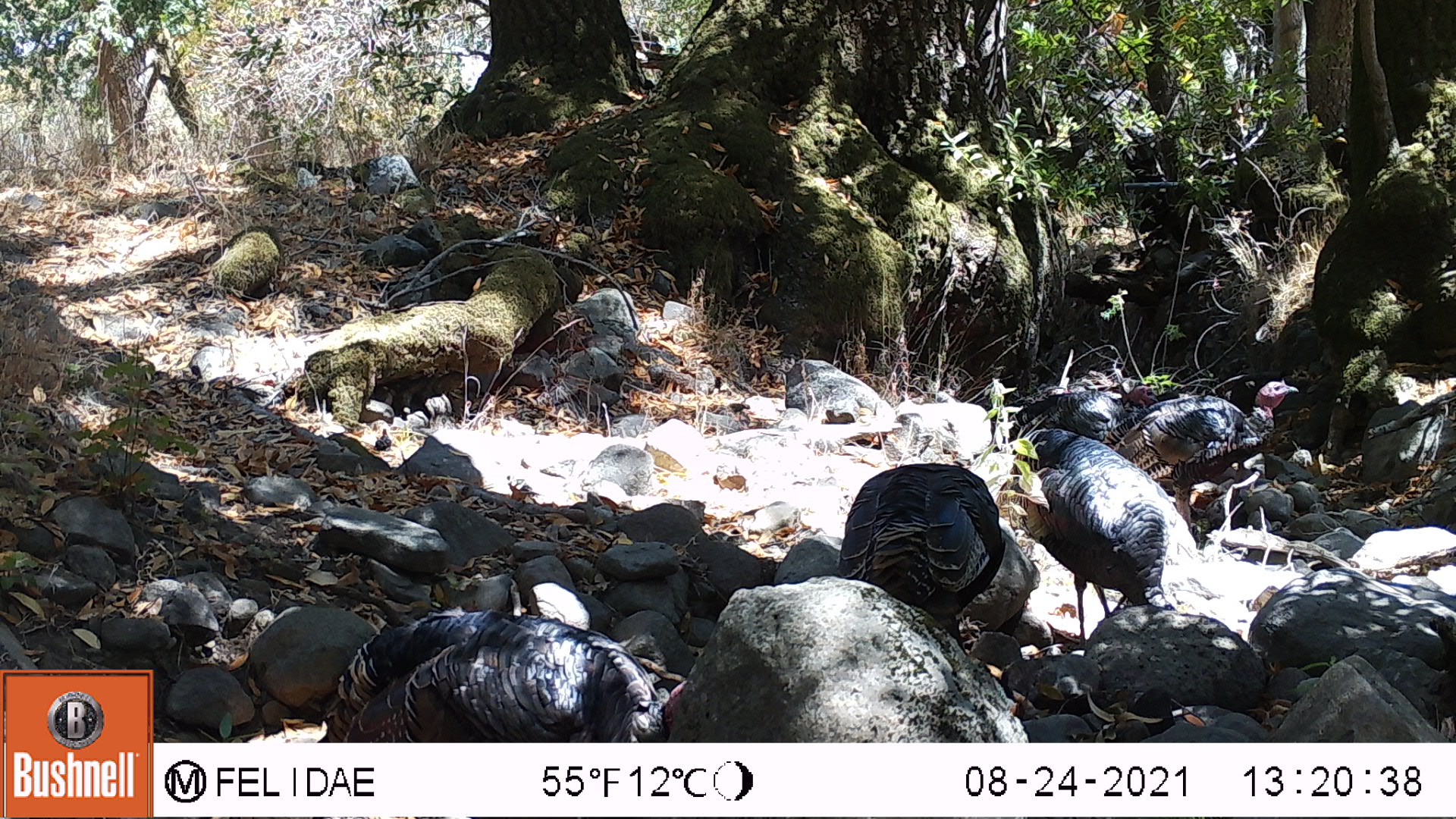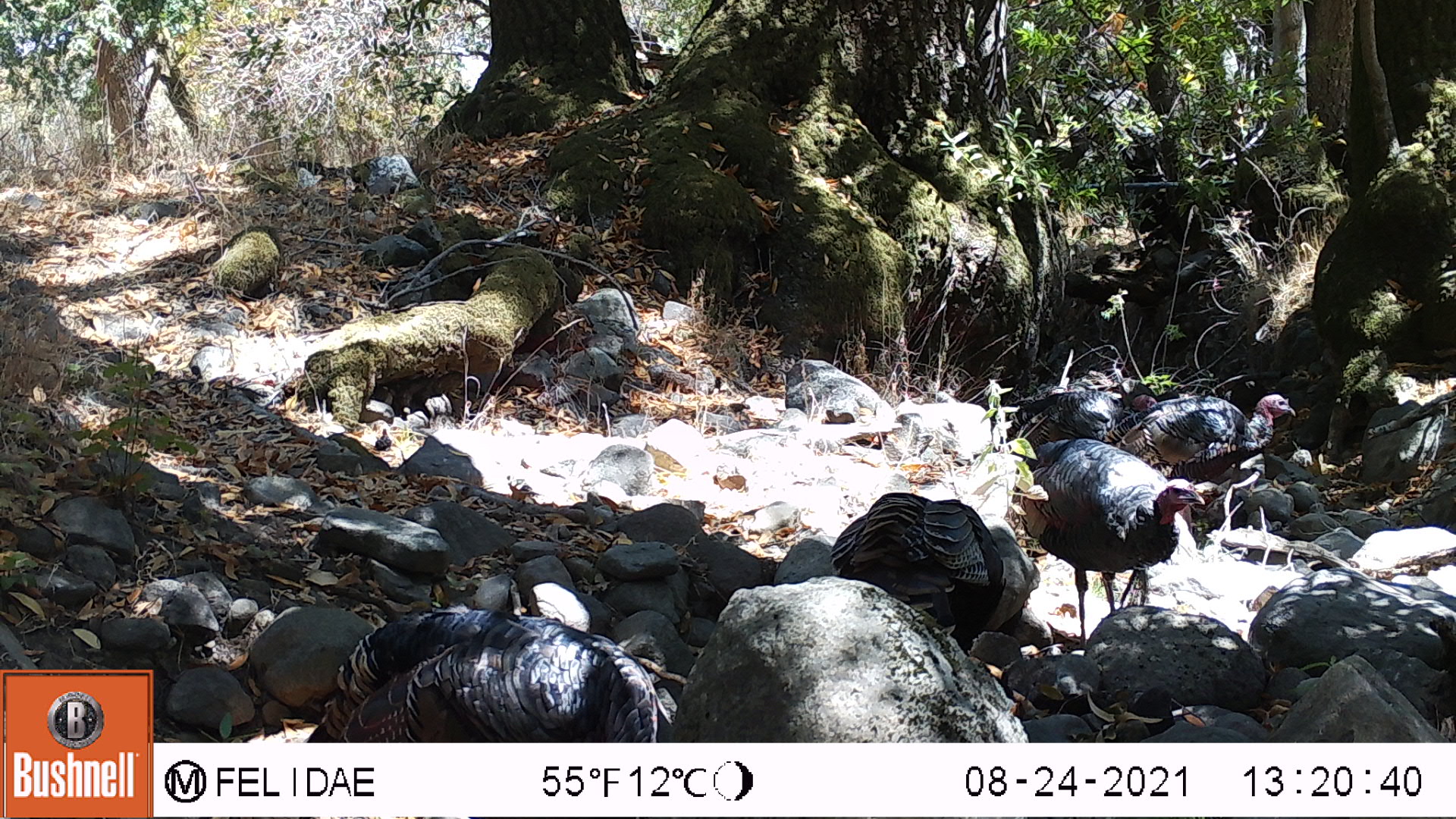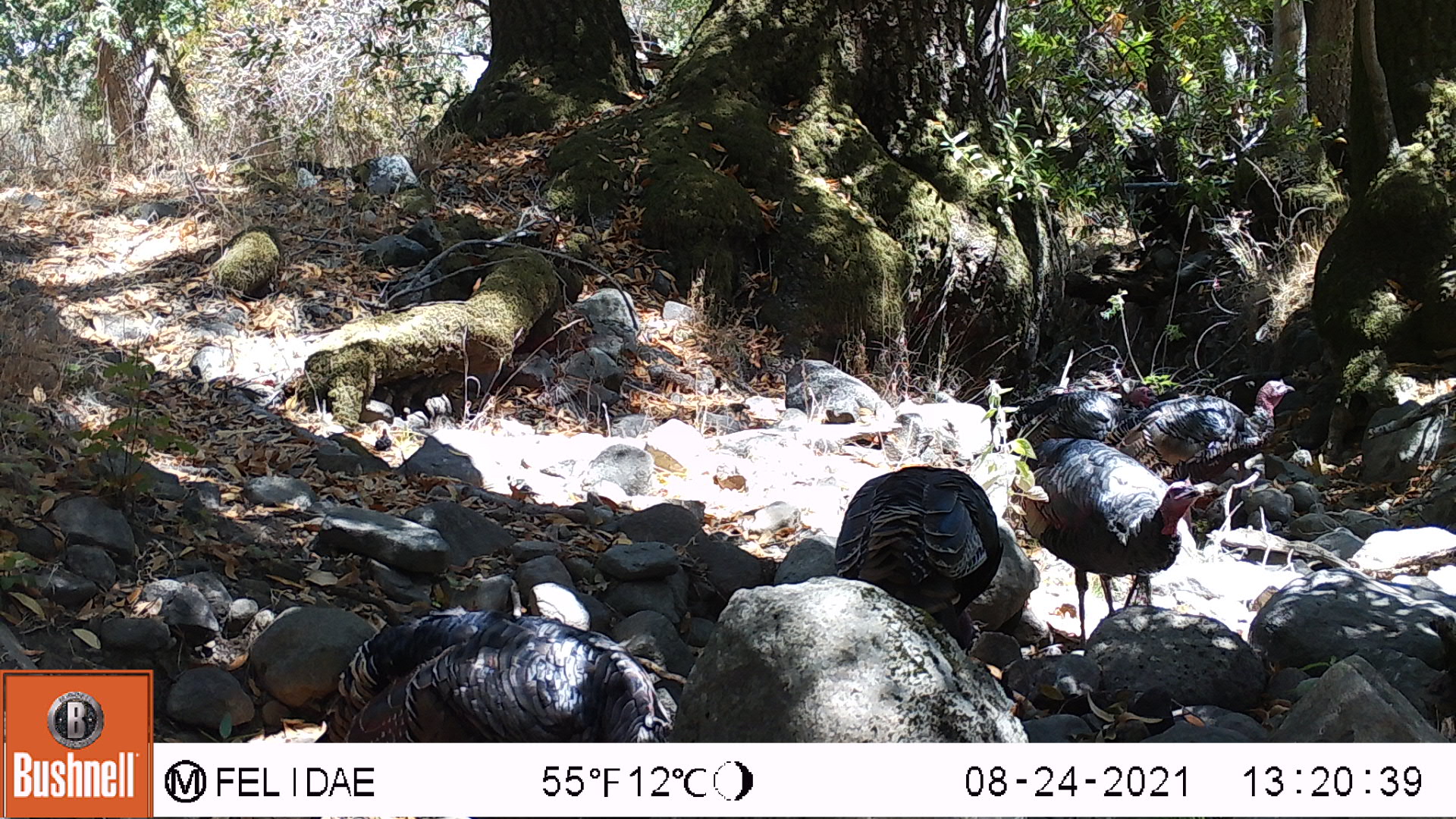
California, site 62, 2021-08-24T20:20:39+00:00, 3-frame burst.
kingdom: Animalia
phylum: Chordata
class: Aves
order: Galliformes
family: Phasianidae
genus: Meleagris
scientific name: Meleagris gallopavo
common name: turkey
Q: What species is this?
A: Turkey (Meleagris gallopavo).